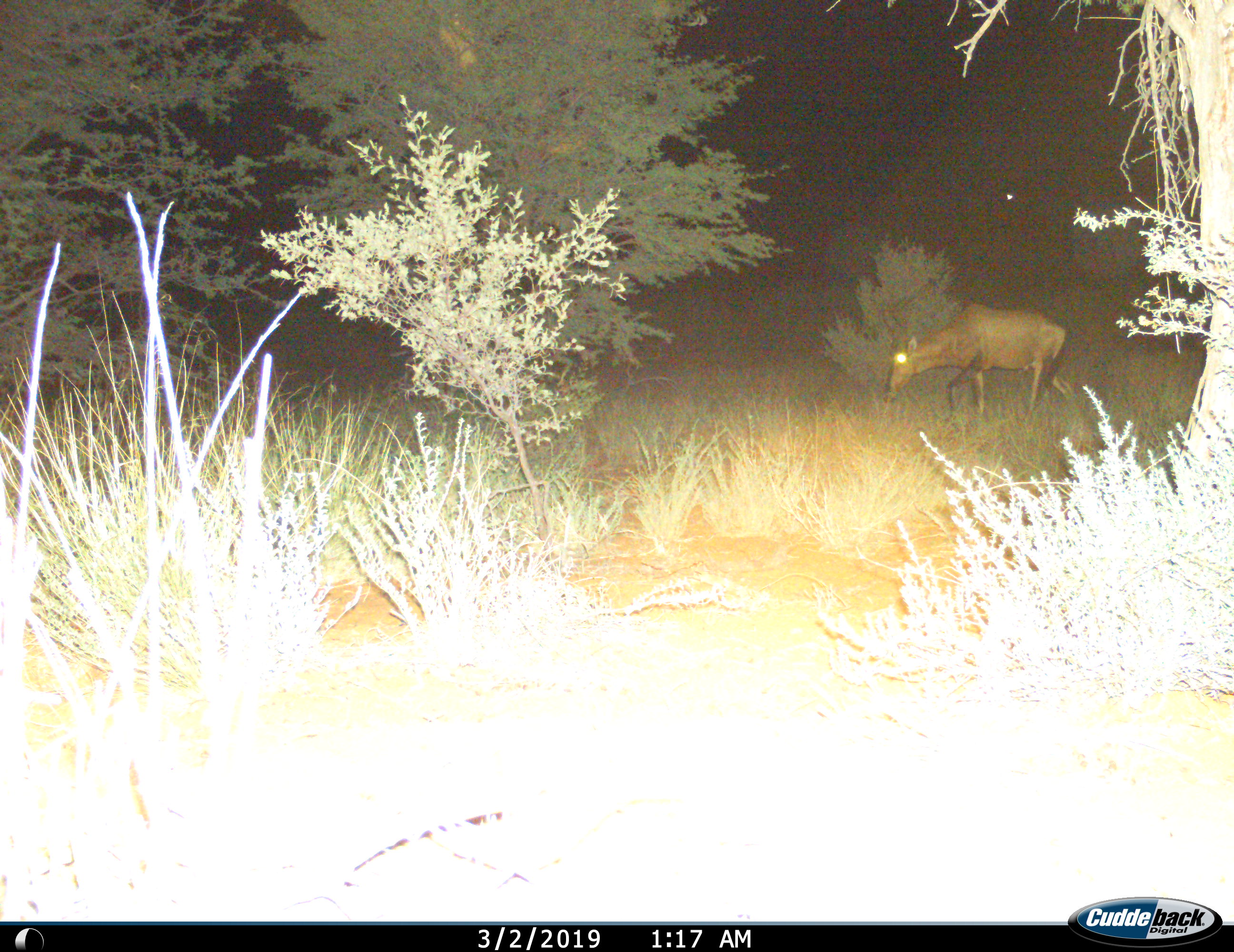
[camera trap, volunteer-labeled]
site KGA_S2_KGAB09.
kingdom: Animalia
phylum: Chordata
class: Mammalia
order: Artiodactyla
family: Bovidae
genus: Alcelaphus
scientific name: Alcelaphus buselaphus caama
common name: red hartebeest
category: hartebeestred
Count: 1.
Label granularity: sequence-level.